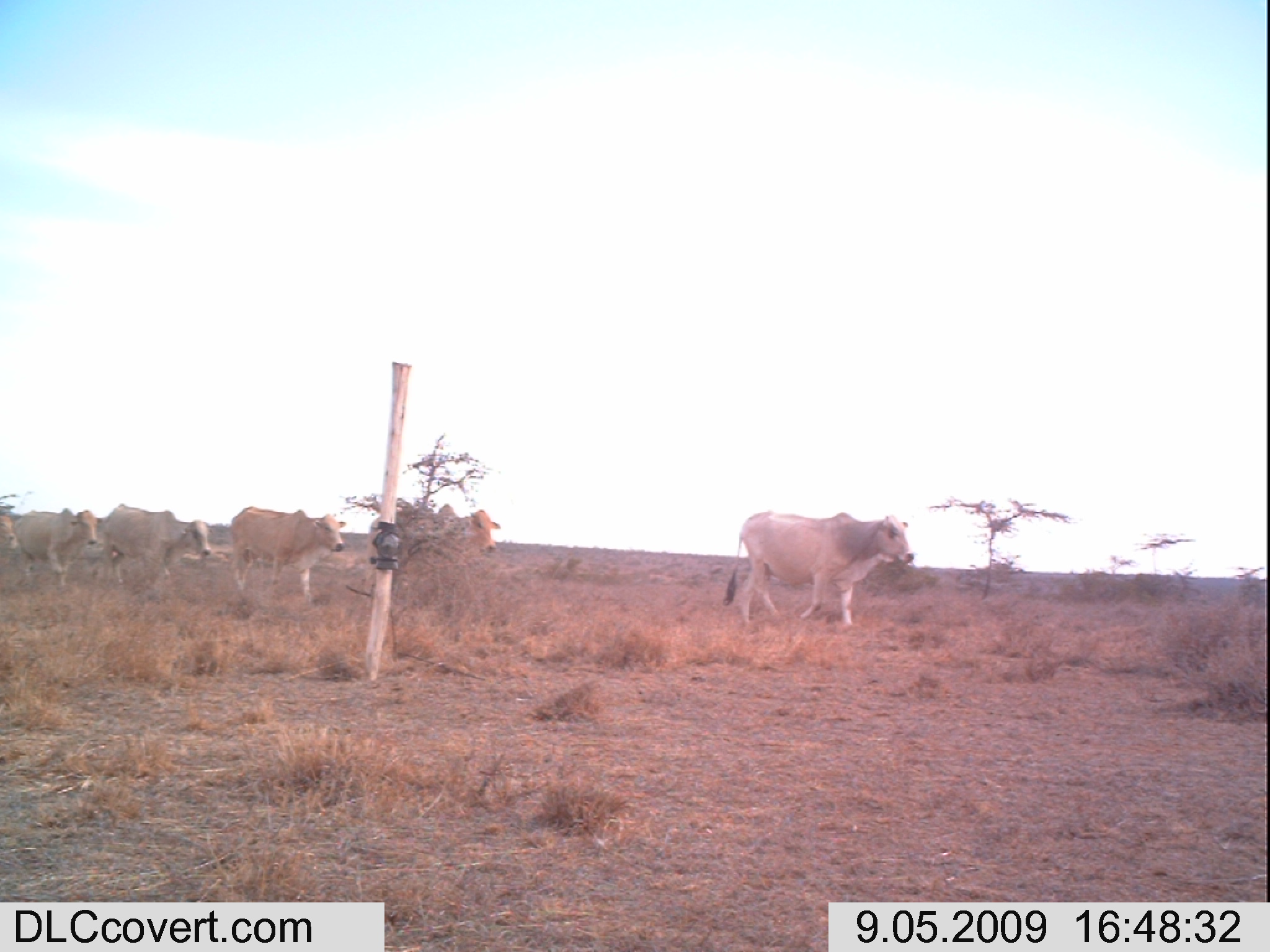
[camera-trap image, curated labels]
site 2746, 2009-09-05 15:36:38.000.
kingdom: Animalia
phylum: Chordata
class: Mammalia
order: Artiodactyla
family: Bovidae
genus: Bos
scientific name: Bos taurus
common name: domestic cattle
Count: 1.